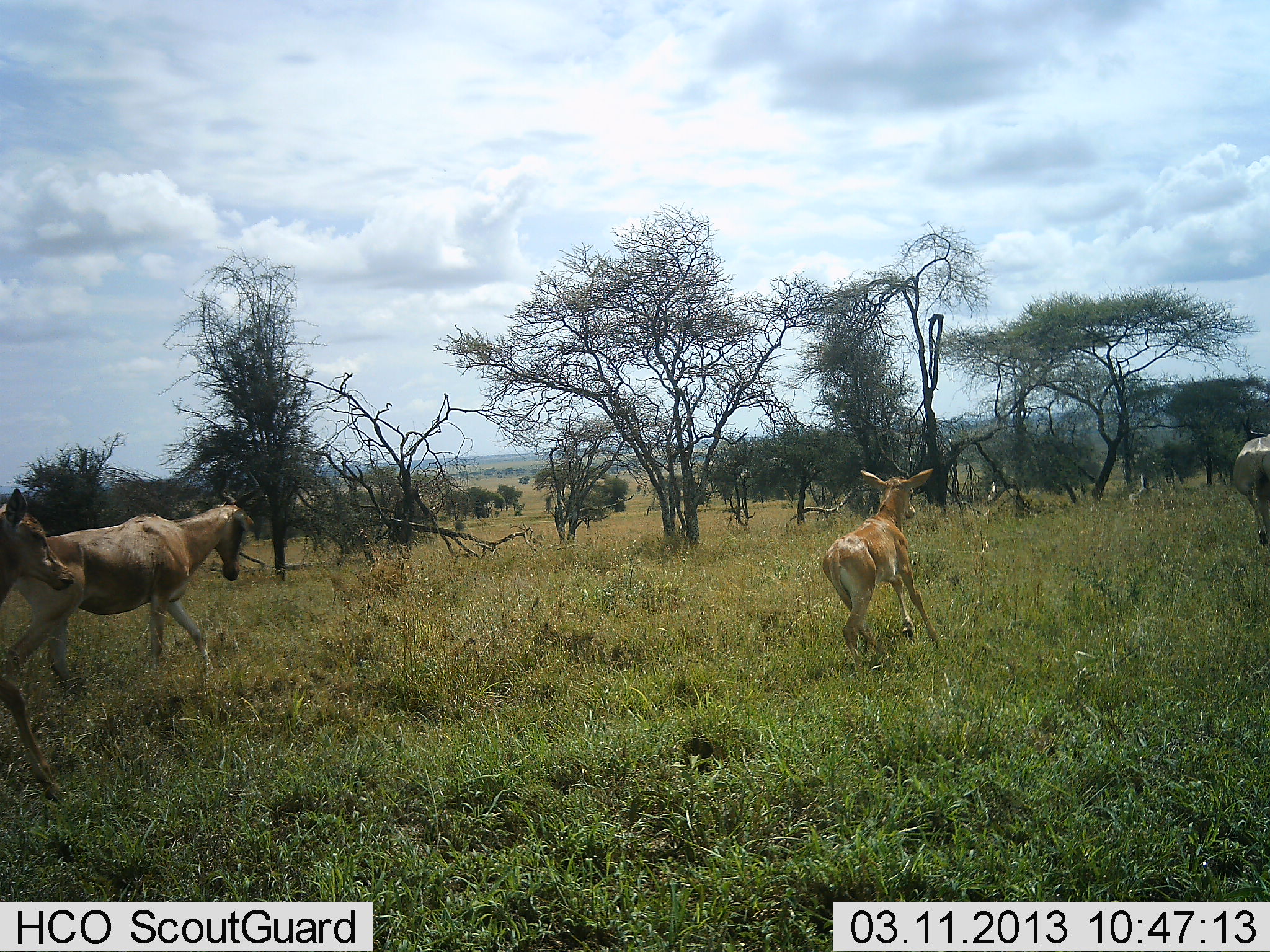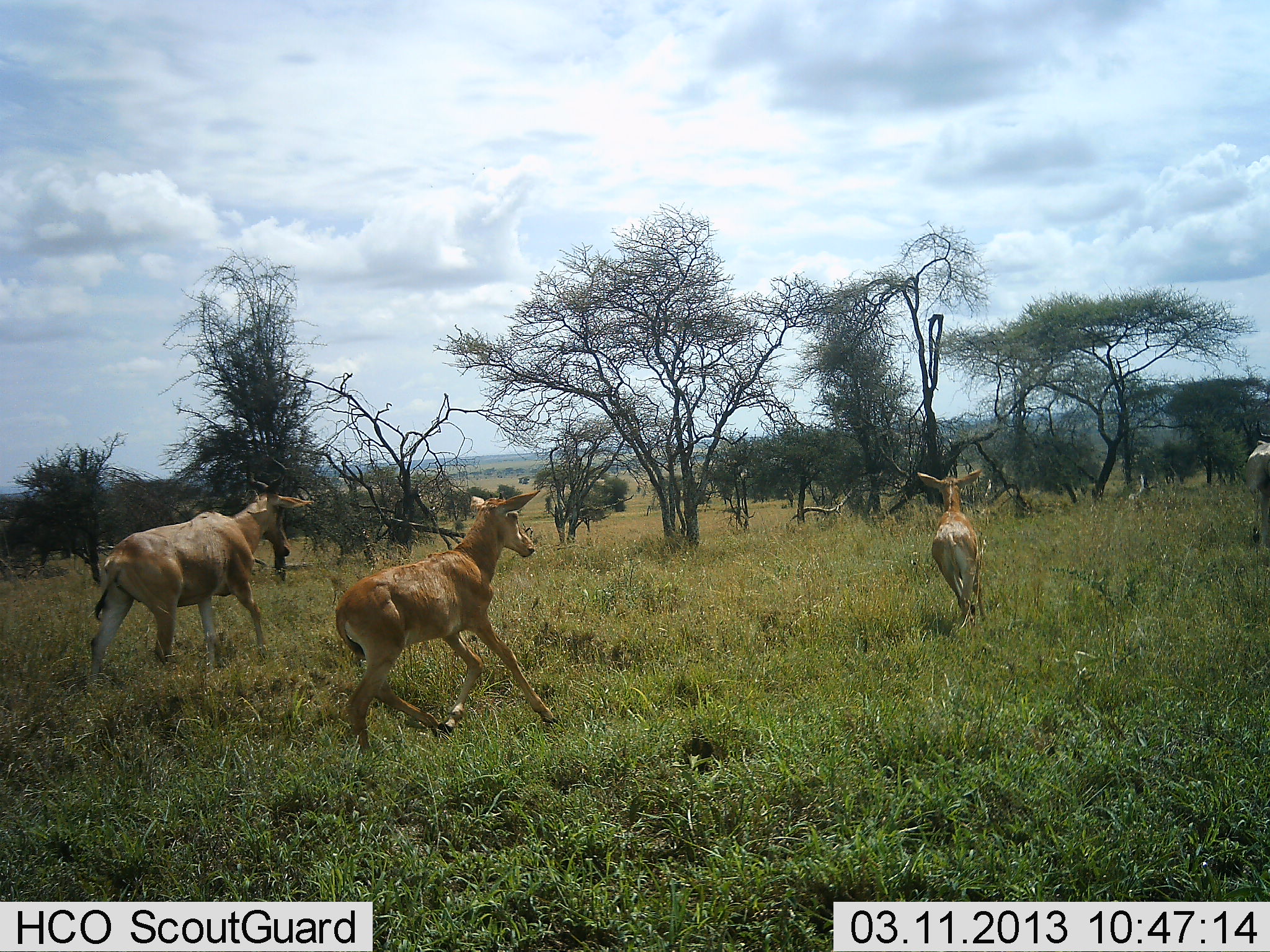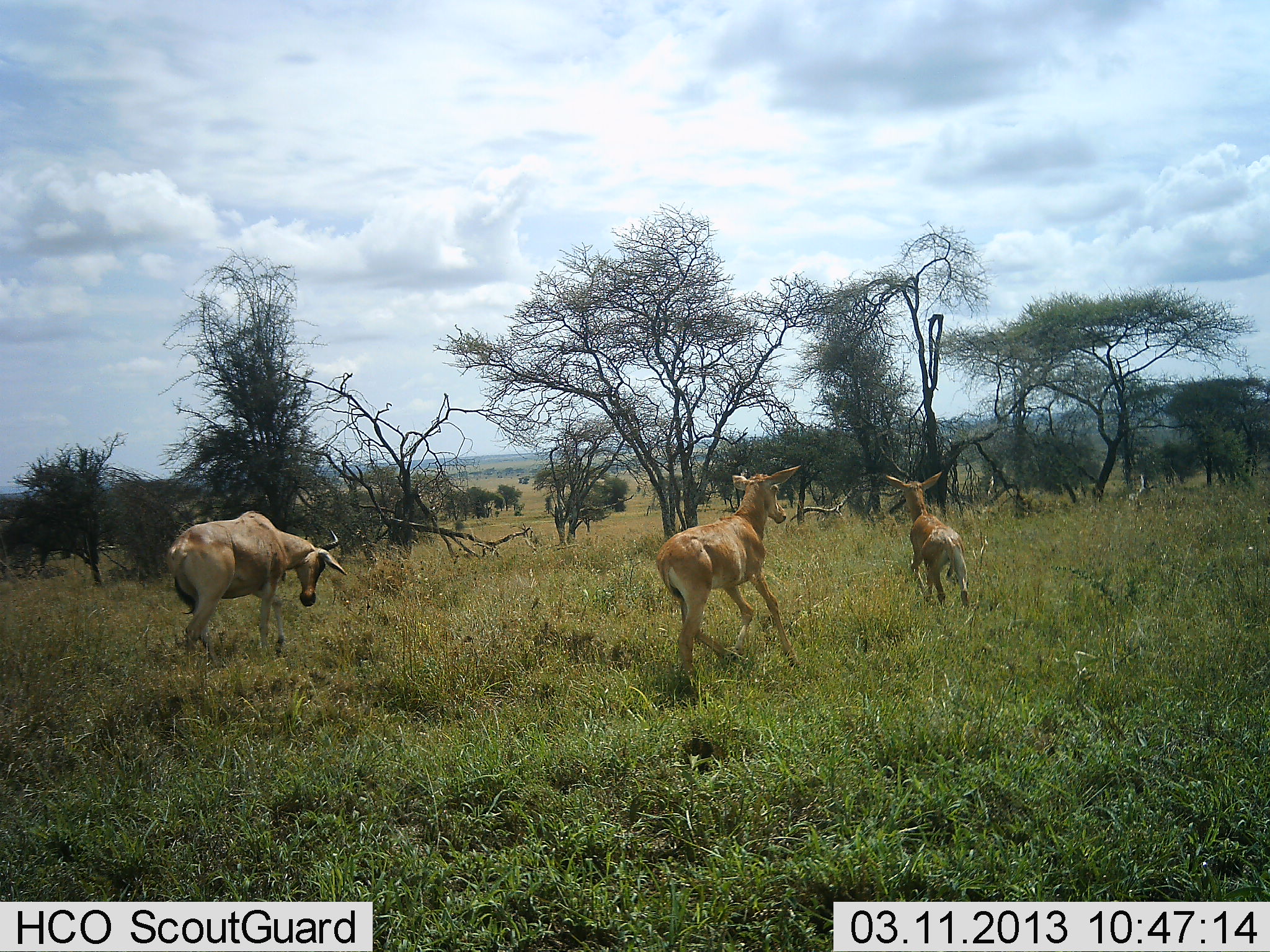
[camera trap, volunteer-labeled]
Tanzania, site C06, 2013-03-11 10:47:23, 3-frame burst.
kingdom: Animalia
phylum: Chordata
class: Mammalia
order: Artiodactyla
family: Bovidae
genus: Alcelaphus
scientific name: Alcelaphus buselaphus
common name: hartebeest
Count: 4.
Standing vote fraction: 0%.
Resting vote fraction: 0%.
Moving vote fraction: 100%.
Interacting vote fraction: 11%.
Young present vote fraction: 42%.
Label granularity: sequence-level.